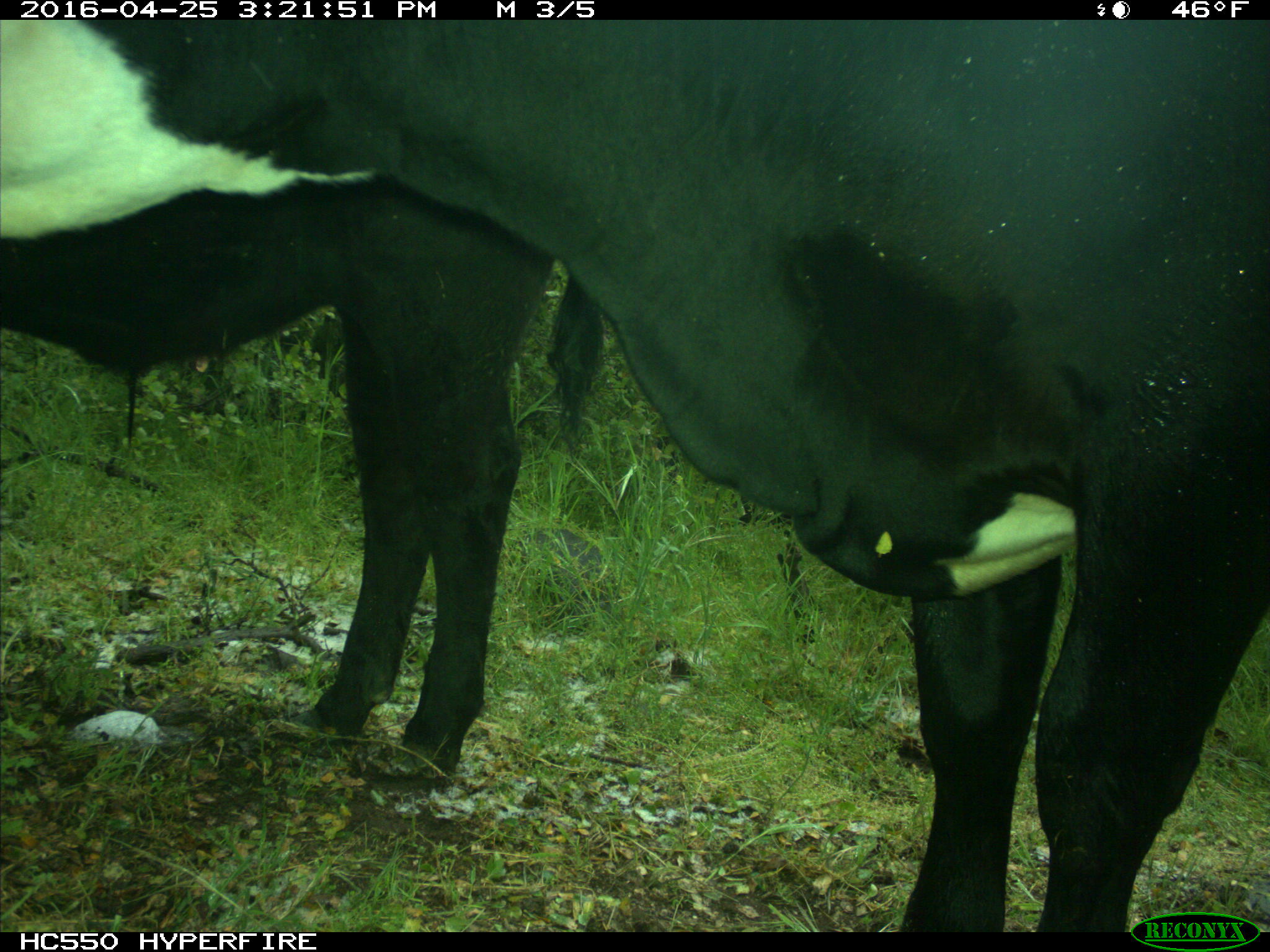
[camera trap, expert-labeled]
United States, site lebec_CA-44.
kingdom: Animalia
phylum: Chordata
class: Mammalia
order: Artiodactyla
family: Bovidae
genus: Bos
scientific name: Bos taurus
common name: domestic cow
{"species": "Bos taurus (domestic cow)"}